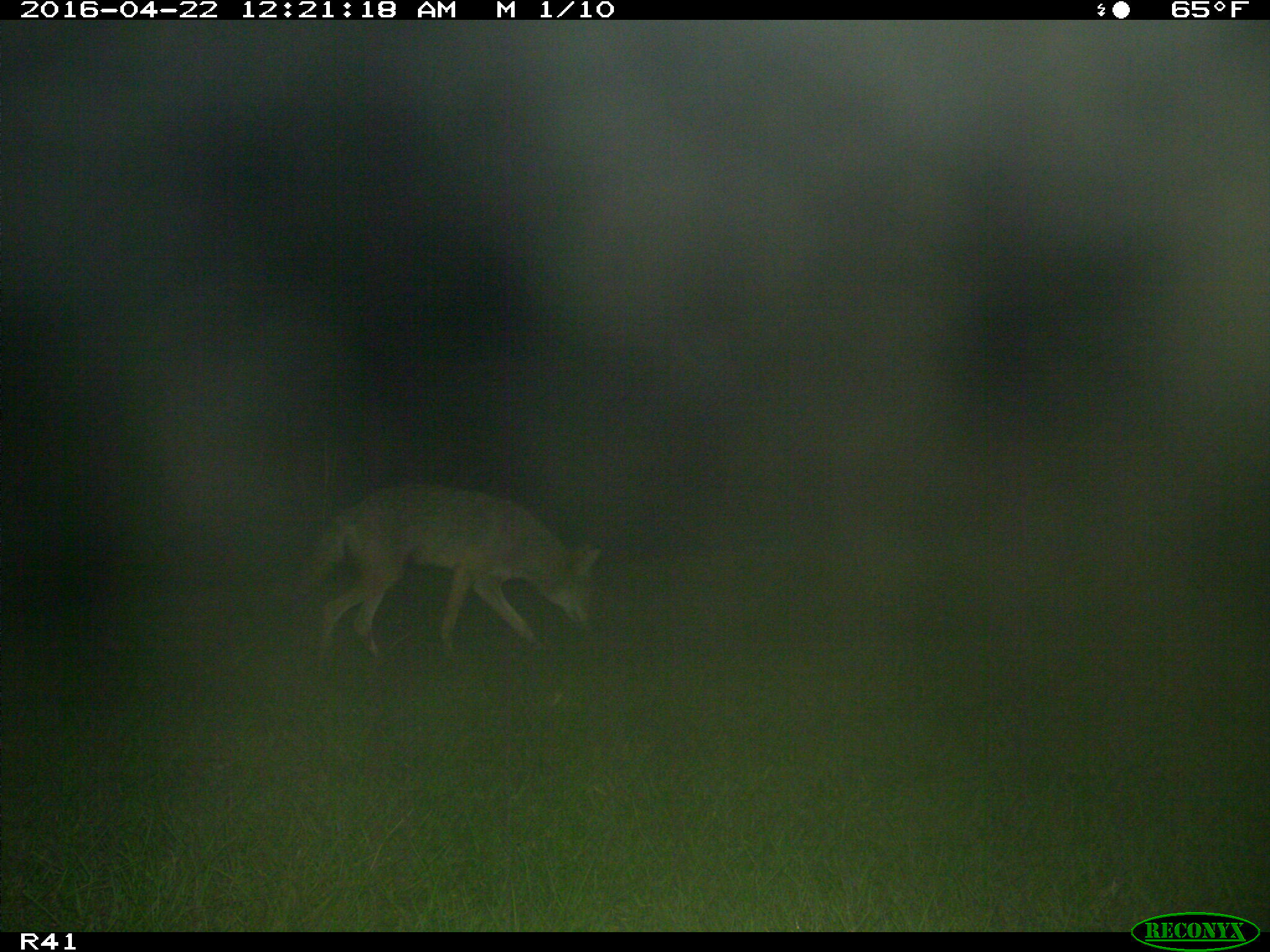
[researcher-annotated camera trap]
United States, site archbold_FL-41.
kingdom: Animalia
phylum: Chordata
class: Mammalia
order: Carnivora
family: Canidae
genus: Canis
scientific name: Canis latrans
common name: coyote